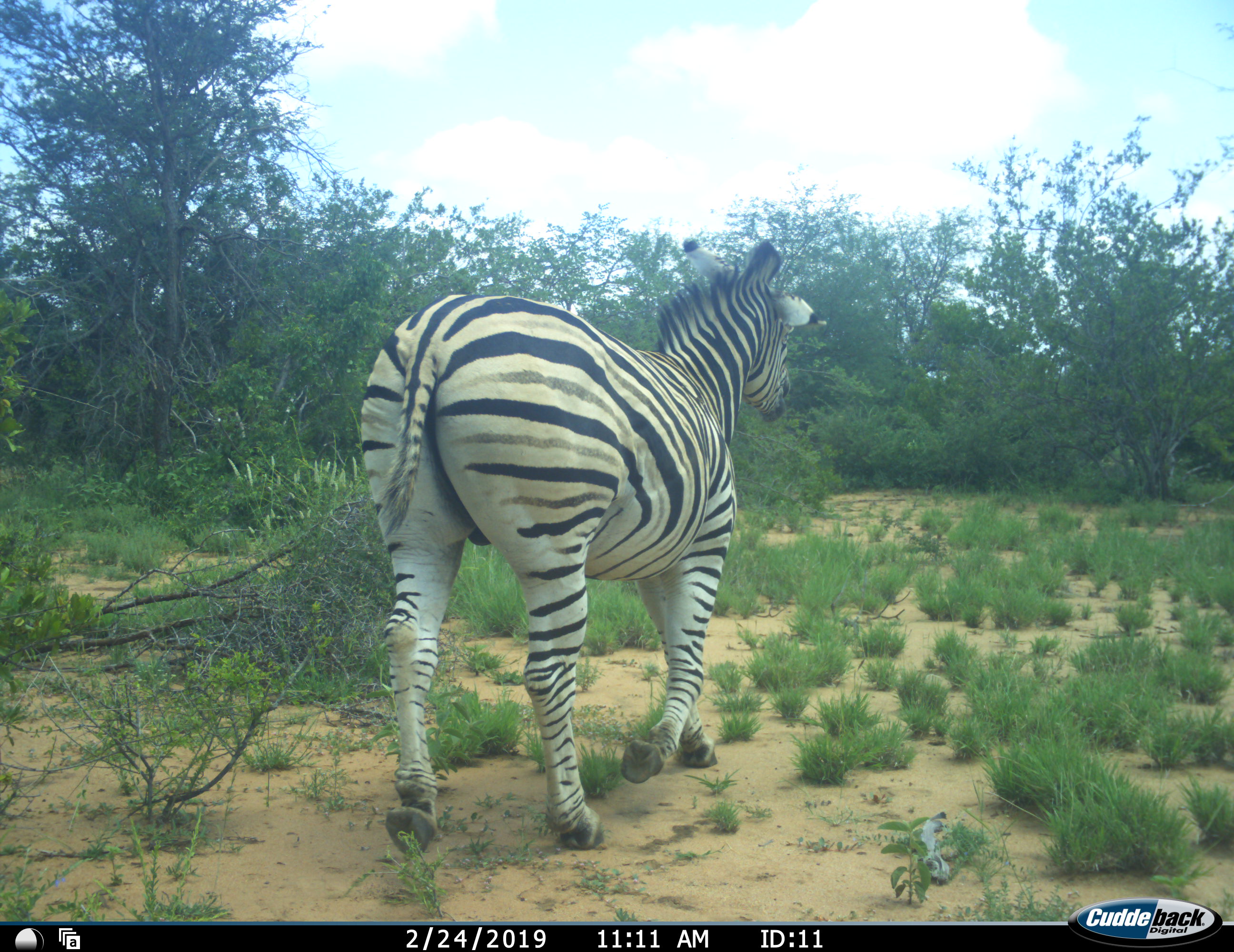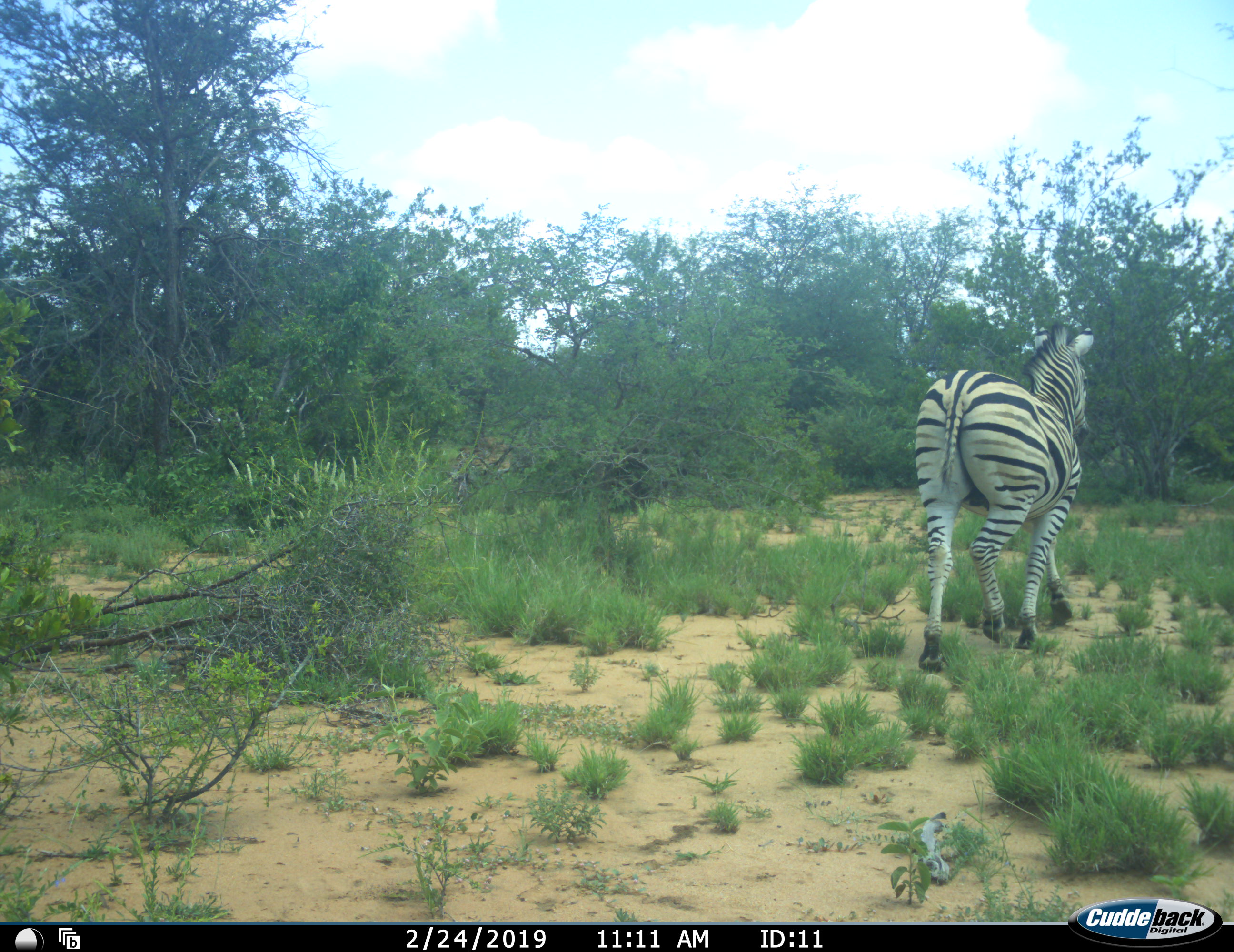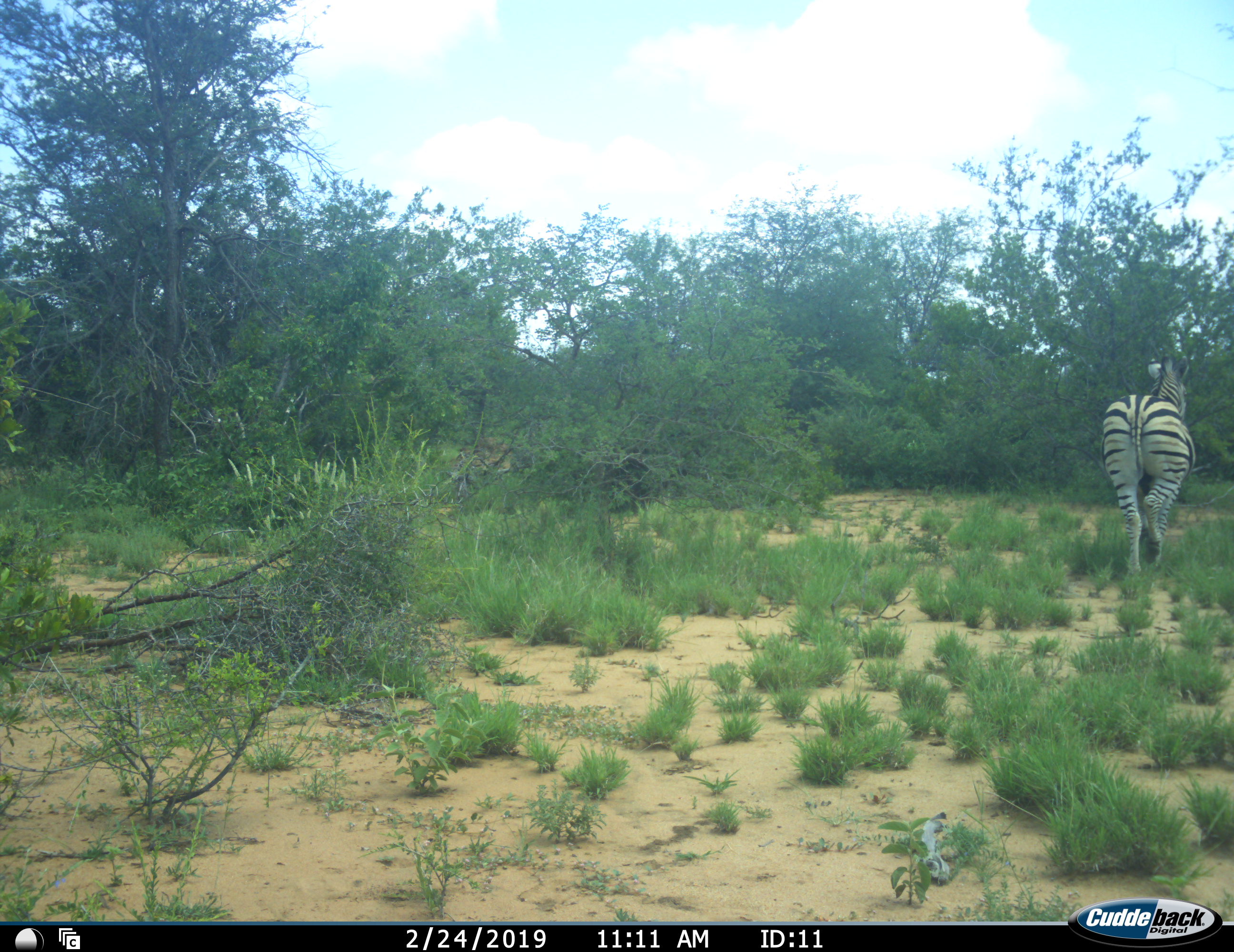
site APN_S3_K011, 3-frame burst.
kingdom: Animalia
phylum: Chordata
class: Mammalia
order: Perissodactyla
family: Equidae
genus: Equus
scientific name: Equus quagga burchellii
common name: burchell's zebra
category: zebraburchells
Zebraburchells (burchell's zebra) (Equus quagga burchellii), count 1. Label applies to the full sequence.